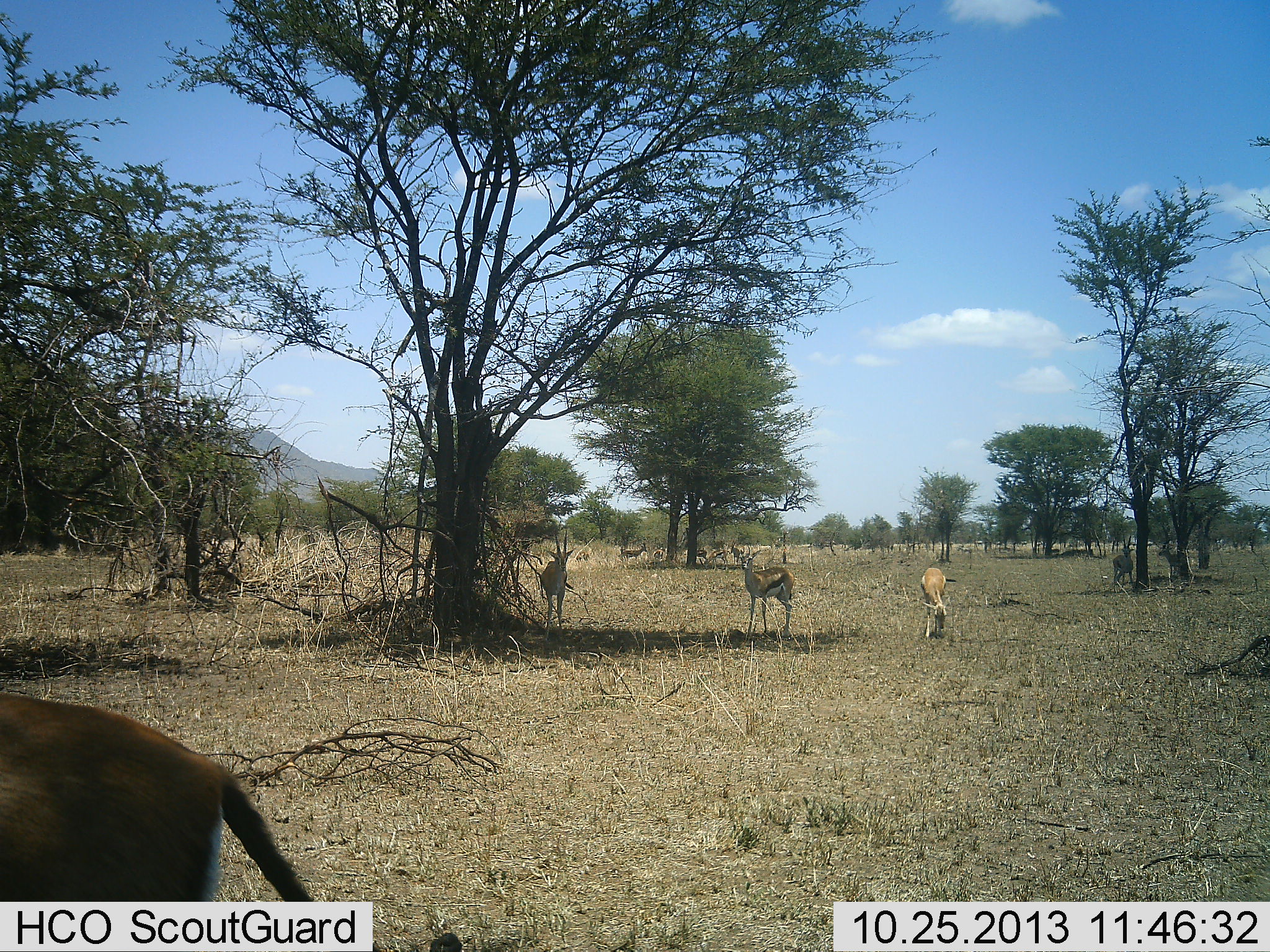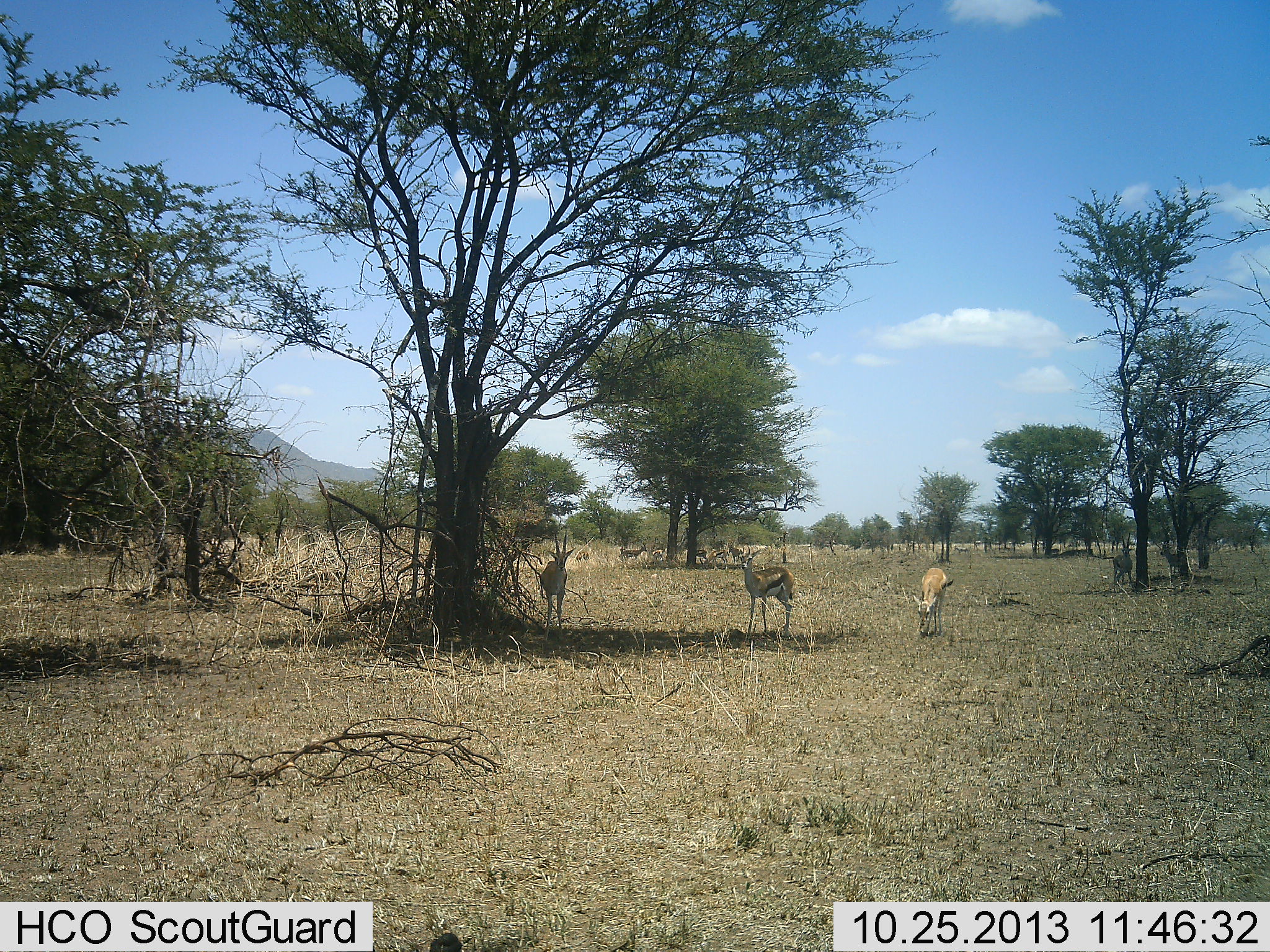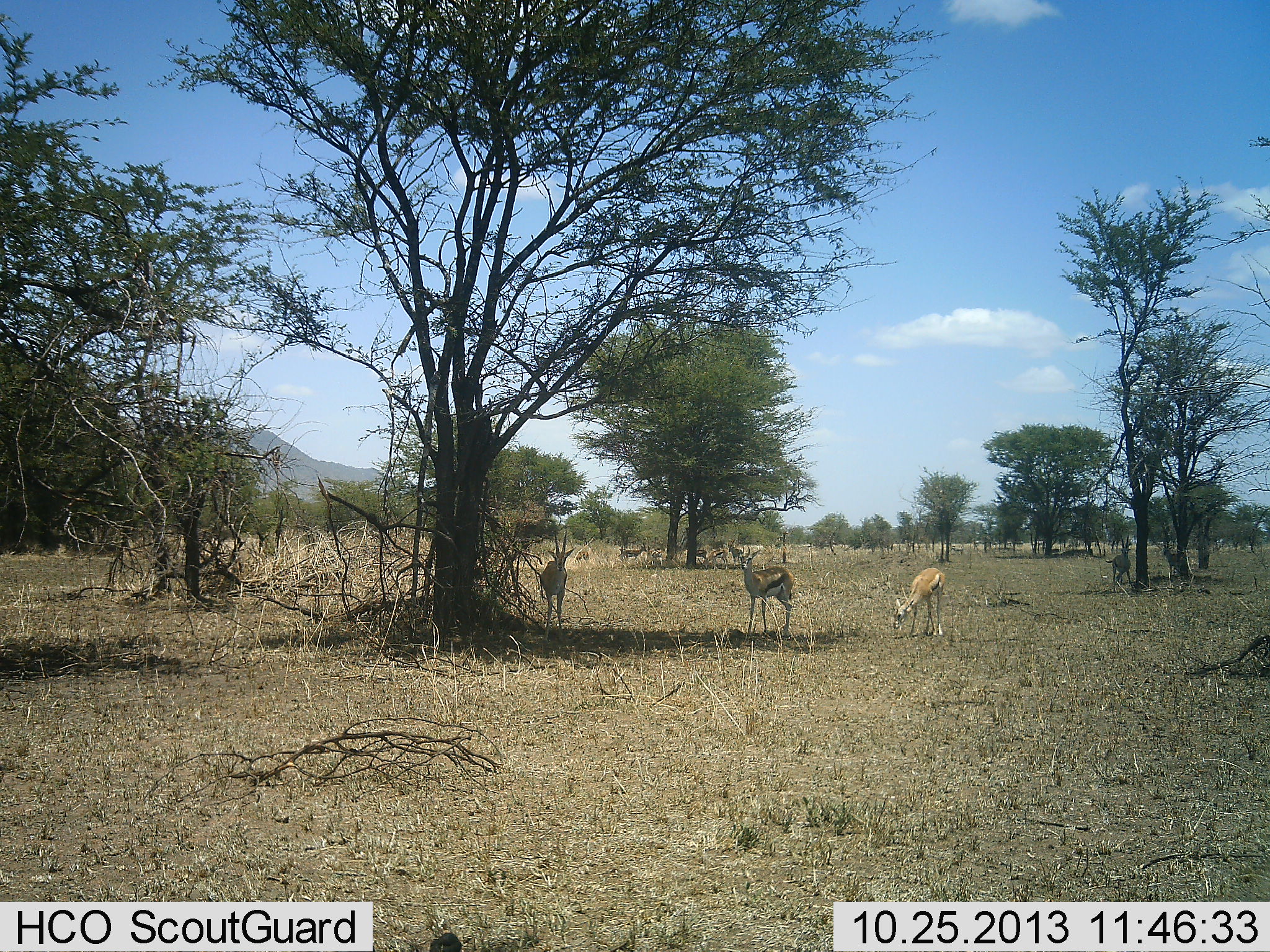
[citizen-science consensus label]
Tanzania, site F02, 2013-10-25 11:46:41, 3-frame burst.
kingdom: Animalia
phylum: Chordata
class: Mammalia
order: Artiodactyla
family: Bovidae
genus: Eudorcas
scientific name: Eudorcas thomsonii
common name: thomson's gazelle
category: gazellethomsons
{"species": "gazellethomsons (thomson's gazelle) (Eudorcas thomsonii)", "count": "8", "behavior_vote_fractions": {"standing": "100%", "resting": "10%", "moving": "60%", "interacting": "0%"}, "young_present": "0%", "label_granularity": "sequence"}